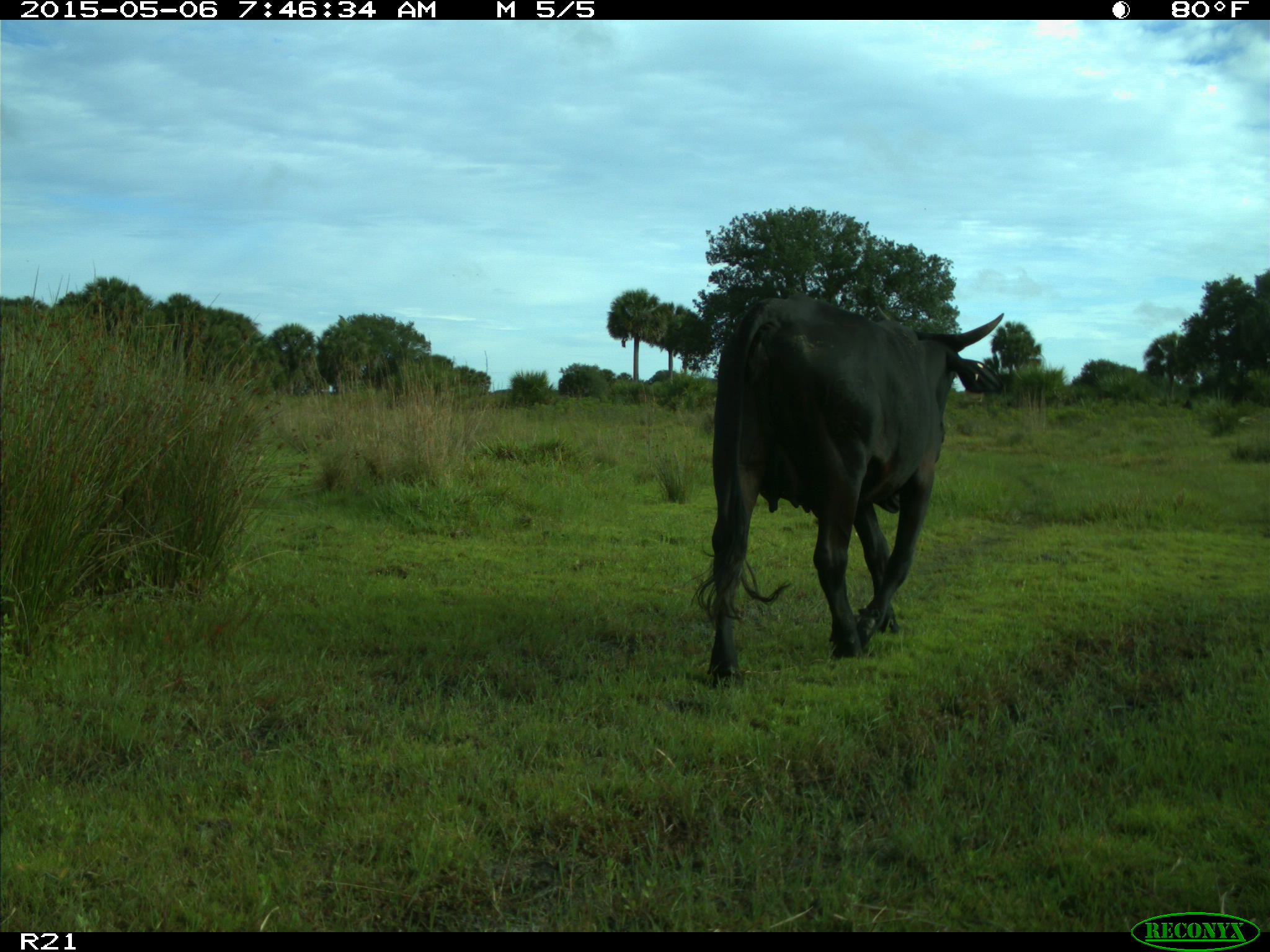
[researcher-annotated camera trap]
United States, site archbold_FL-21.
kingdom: Animalia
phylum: Chordata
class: Mammalia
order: Artiodactyla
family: Bovidae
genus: Bos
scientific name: Bos taurus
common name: domestic cow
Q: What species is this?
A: Bos taurus (domestic cow).